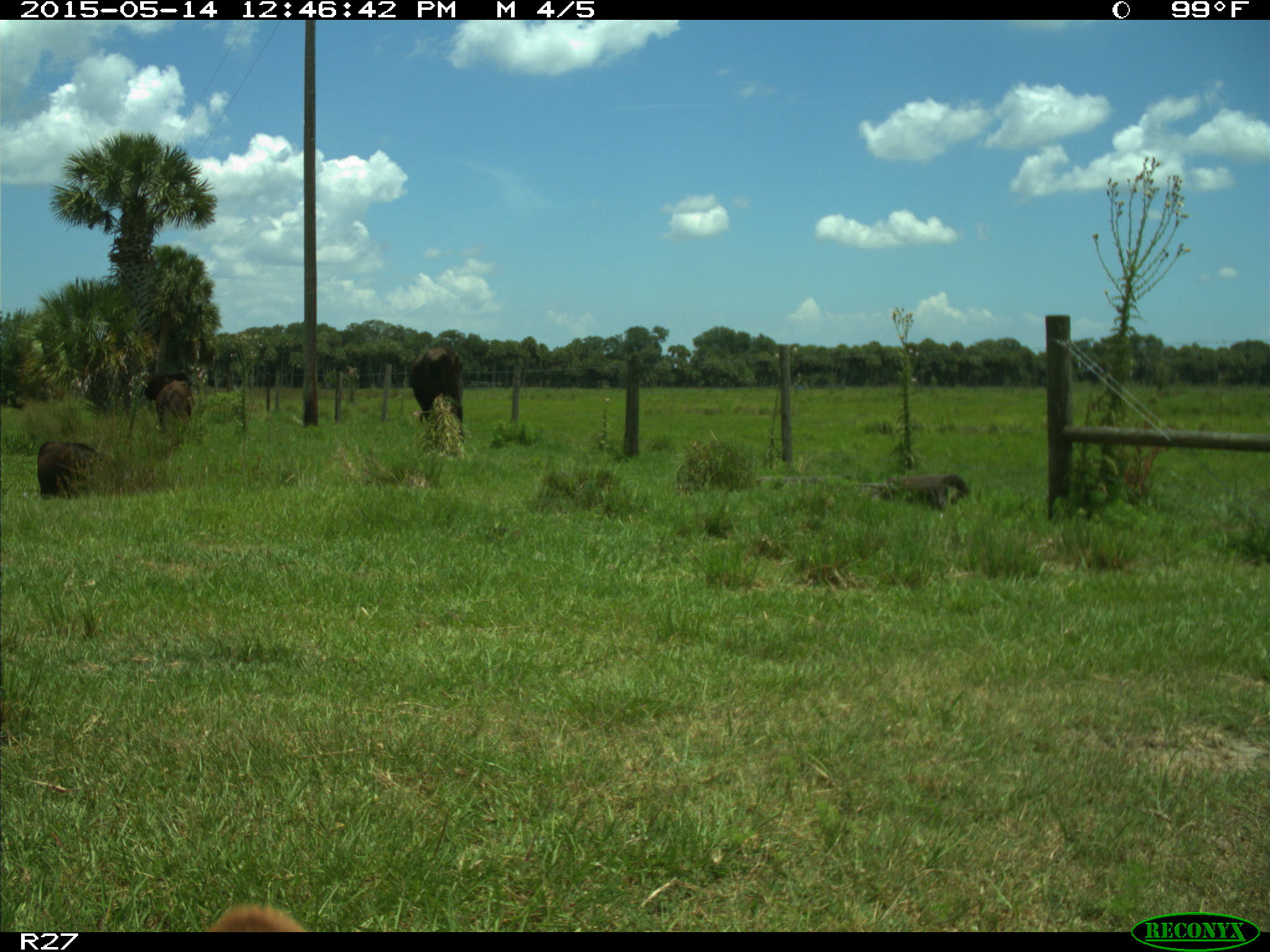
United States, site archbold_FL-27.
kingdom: Animalia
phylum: Chordata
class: Mammalia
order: Artiodactyla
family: Bovidae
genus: Bos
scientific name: Bos taurus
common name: domestic cow